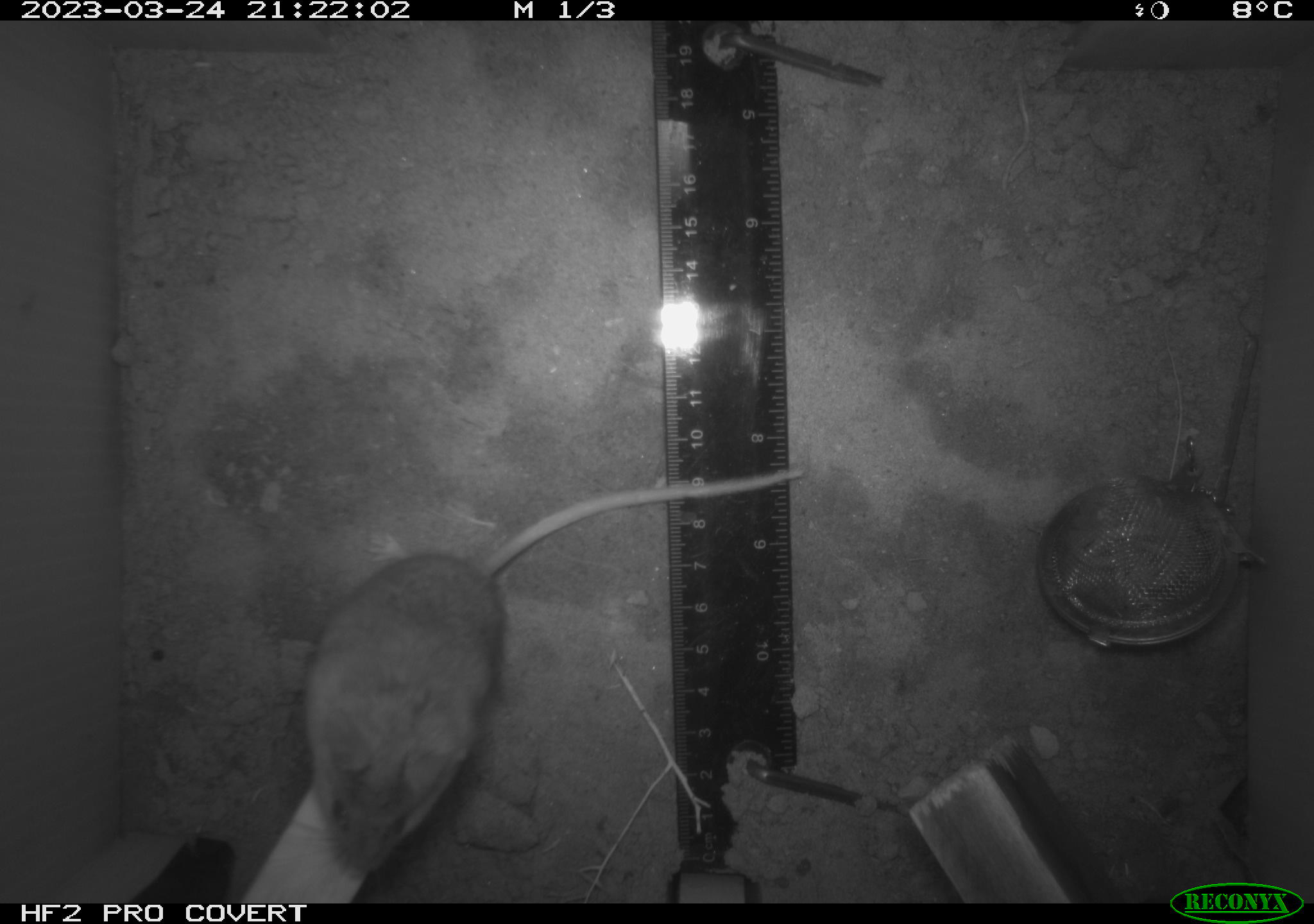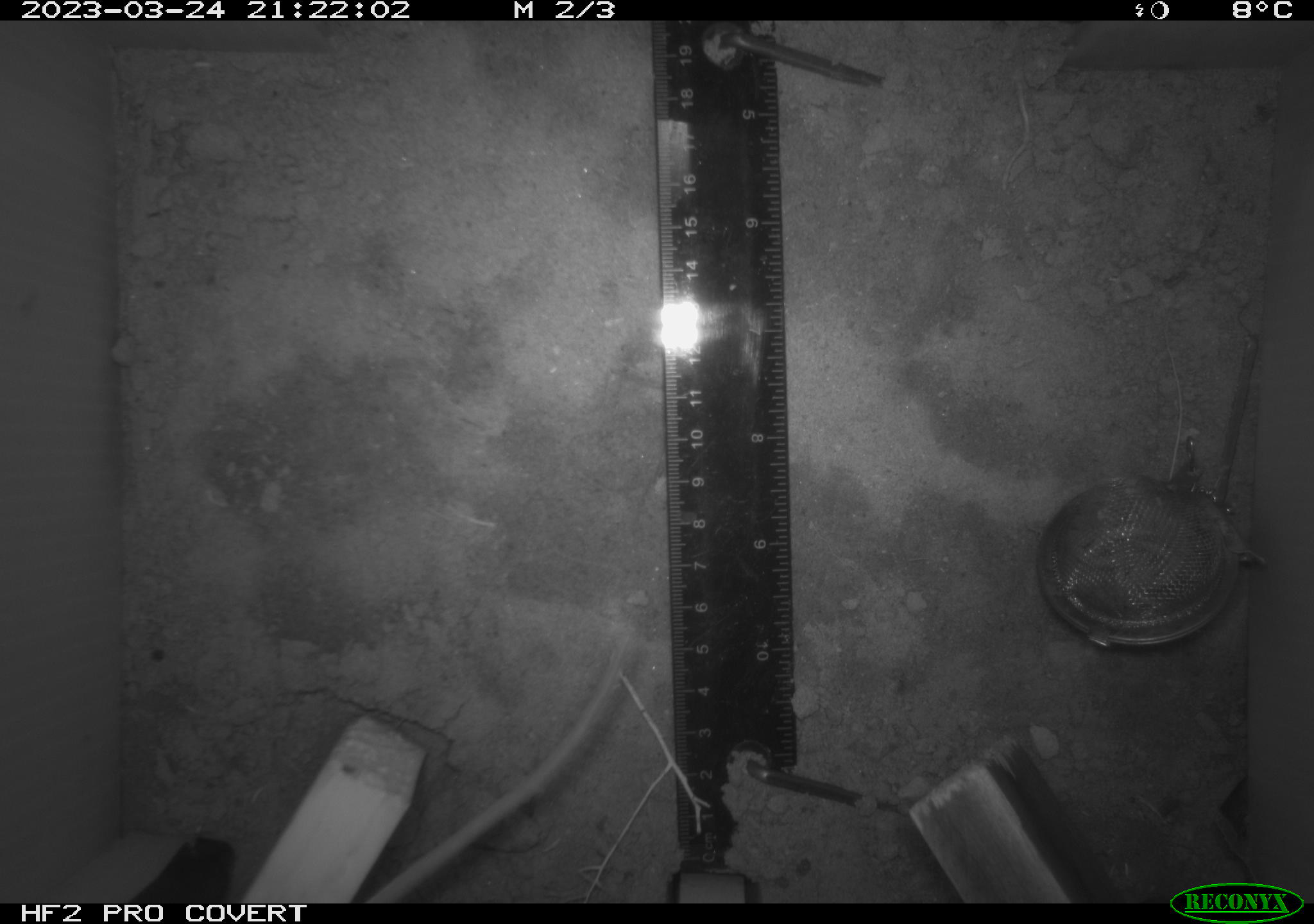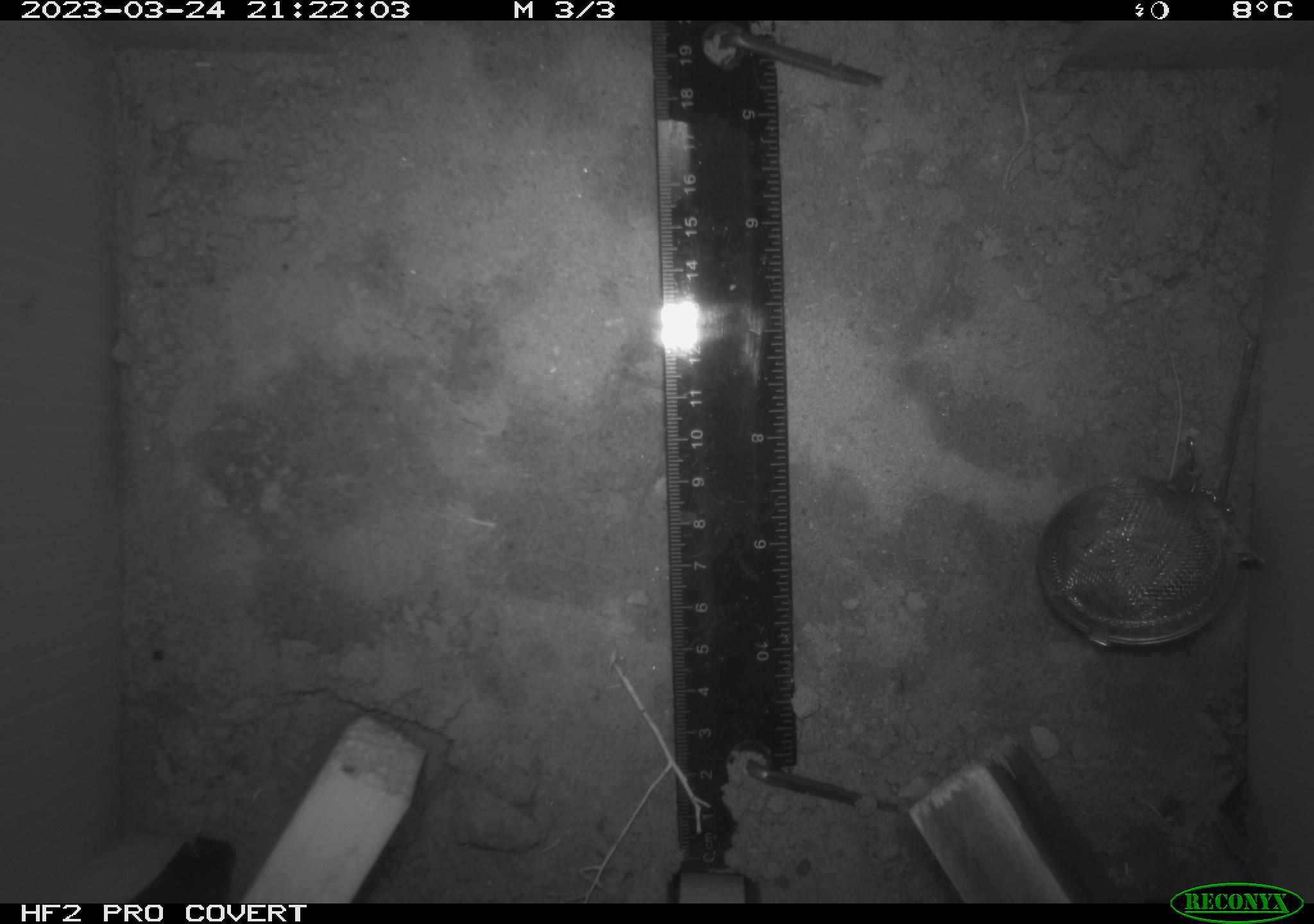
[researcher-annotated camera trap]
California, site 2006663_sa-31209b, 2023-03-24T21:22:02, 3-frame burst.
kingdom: Animalia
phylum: Chordata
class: Mammalia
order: Rodentia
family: Cricetidae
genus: Peromyscus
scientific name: Peromyscus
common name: deer mice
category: peromyscus species